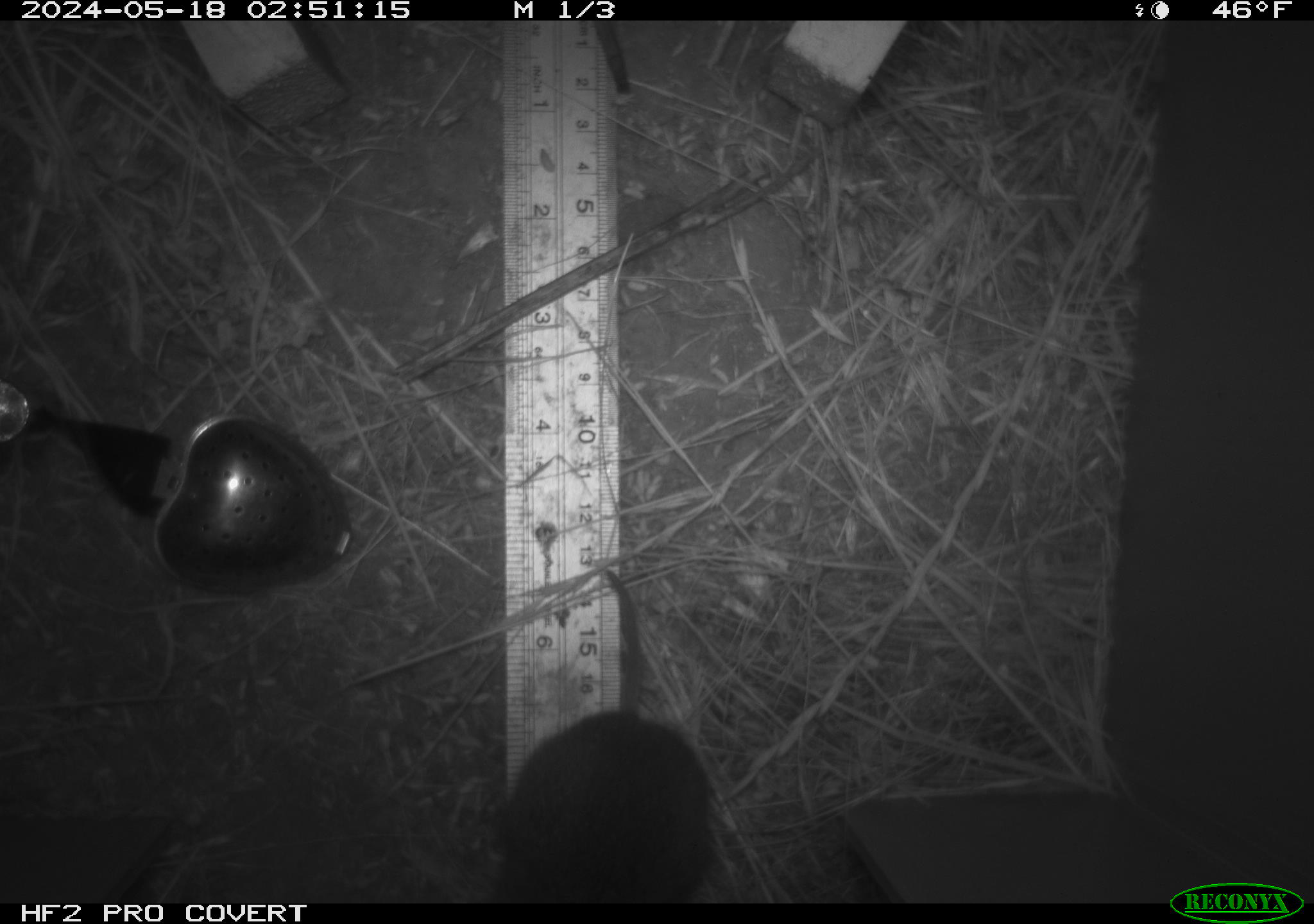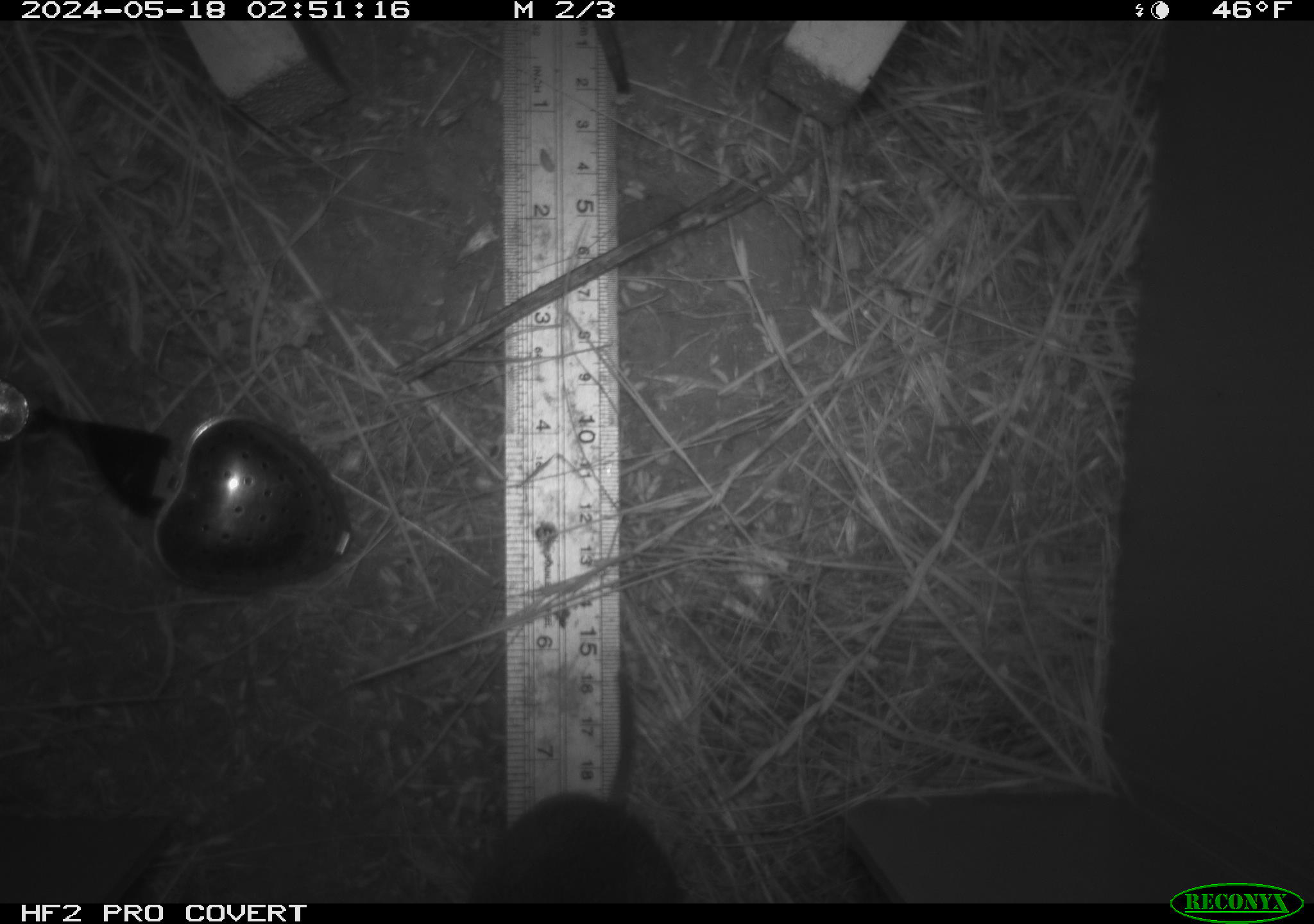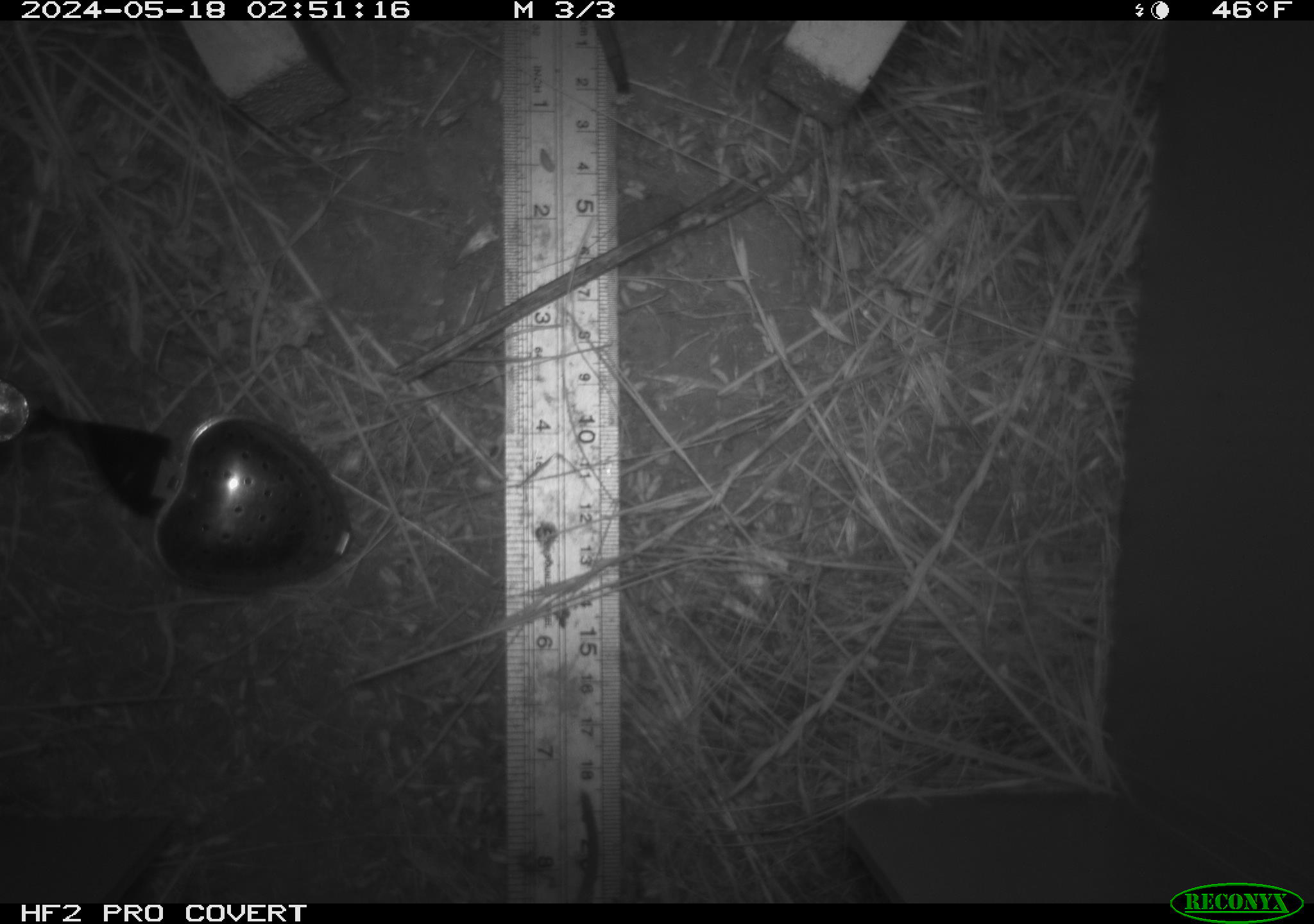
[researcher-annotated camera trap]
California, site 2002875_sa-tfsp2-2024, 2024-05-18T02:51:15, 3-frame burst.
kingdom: Animalia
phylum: Chordata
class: Mammalia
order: Rodentia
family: Cricetidae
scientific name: Arvicolinae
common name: voles, lemmings, and muskrats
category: arvicolinae subfamily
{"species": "arvicolinae subfamily (voles, lemmings, and muskrats) (Arvicolinae)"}